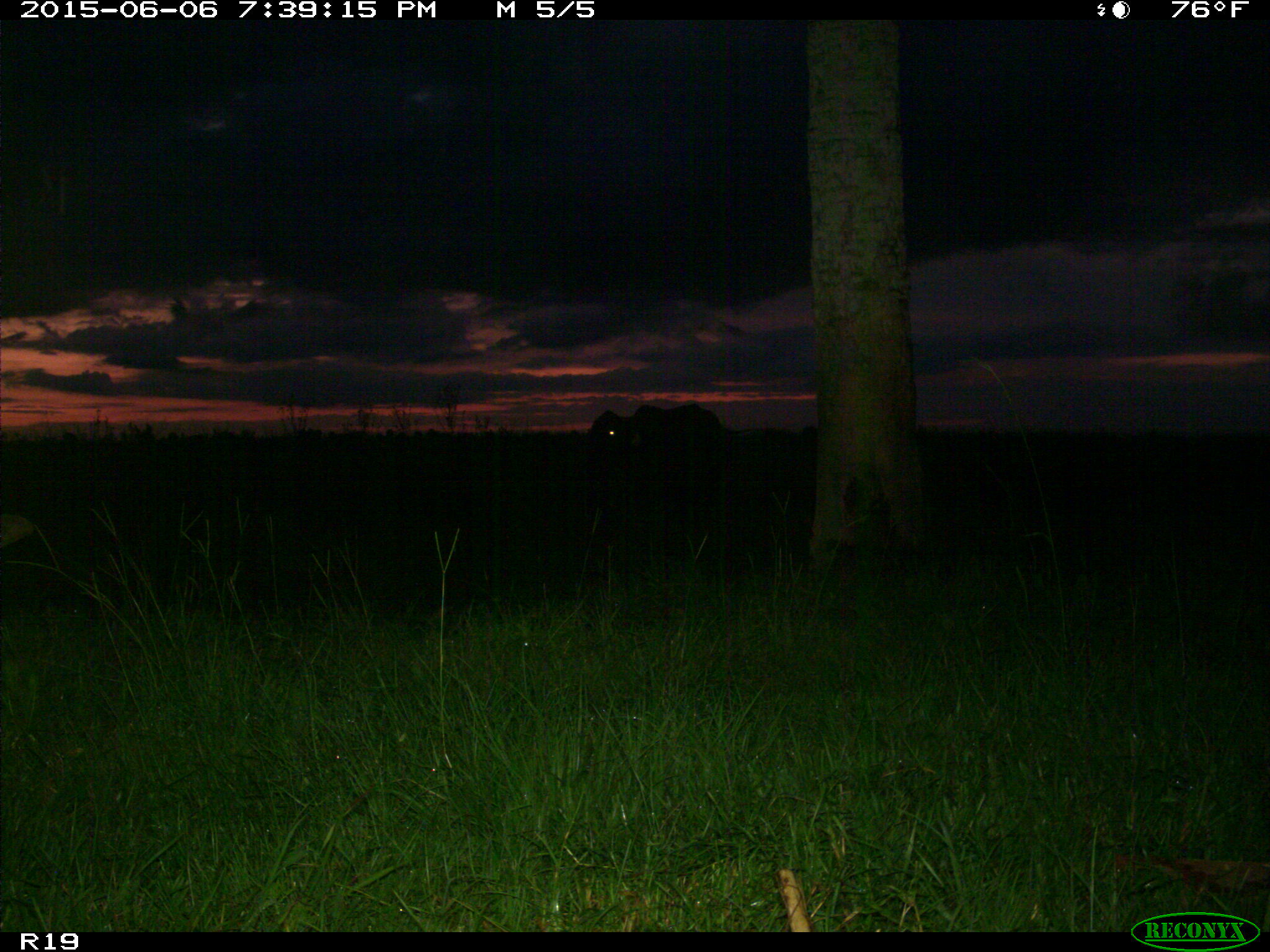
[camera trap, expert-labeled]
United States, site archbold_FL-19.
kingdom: Animalia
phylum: Chordata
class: Mammalia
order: Artiodactyla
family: Bovidae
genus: Bos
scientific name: Bos taurus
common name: domestic cow